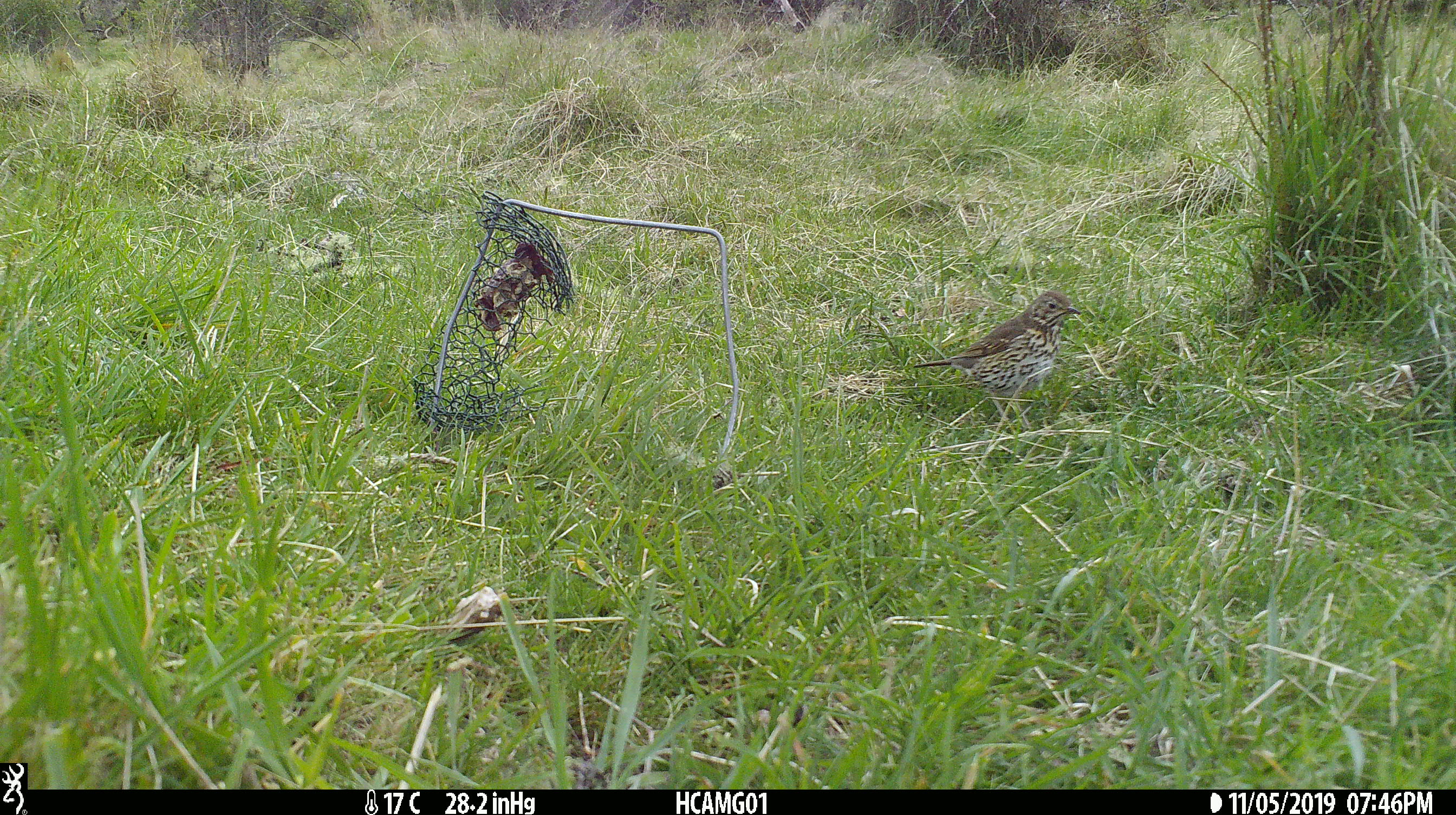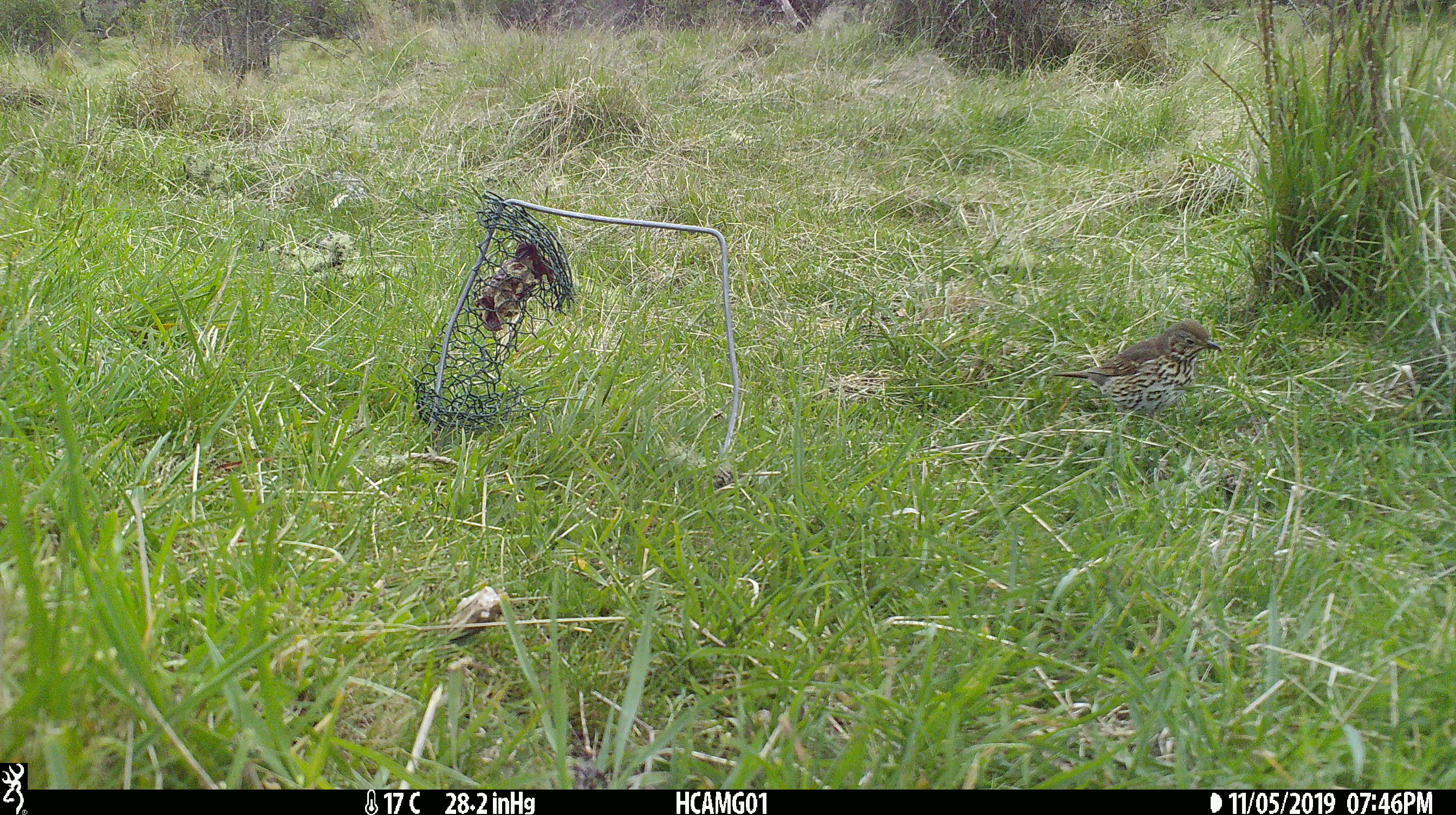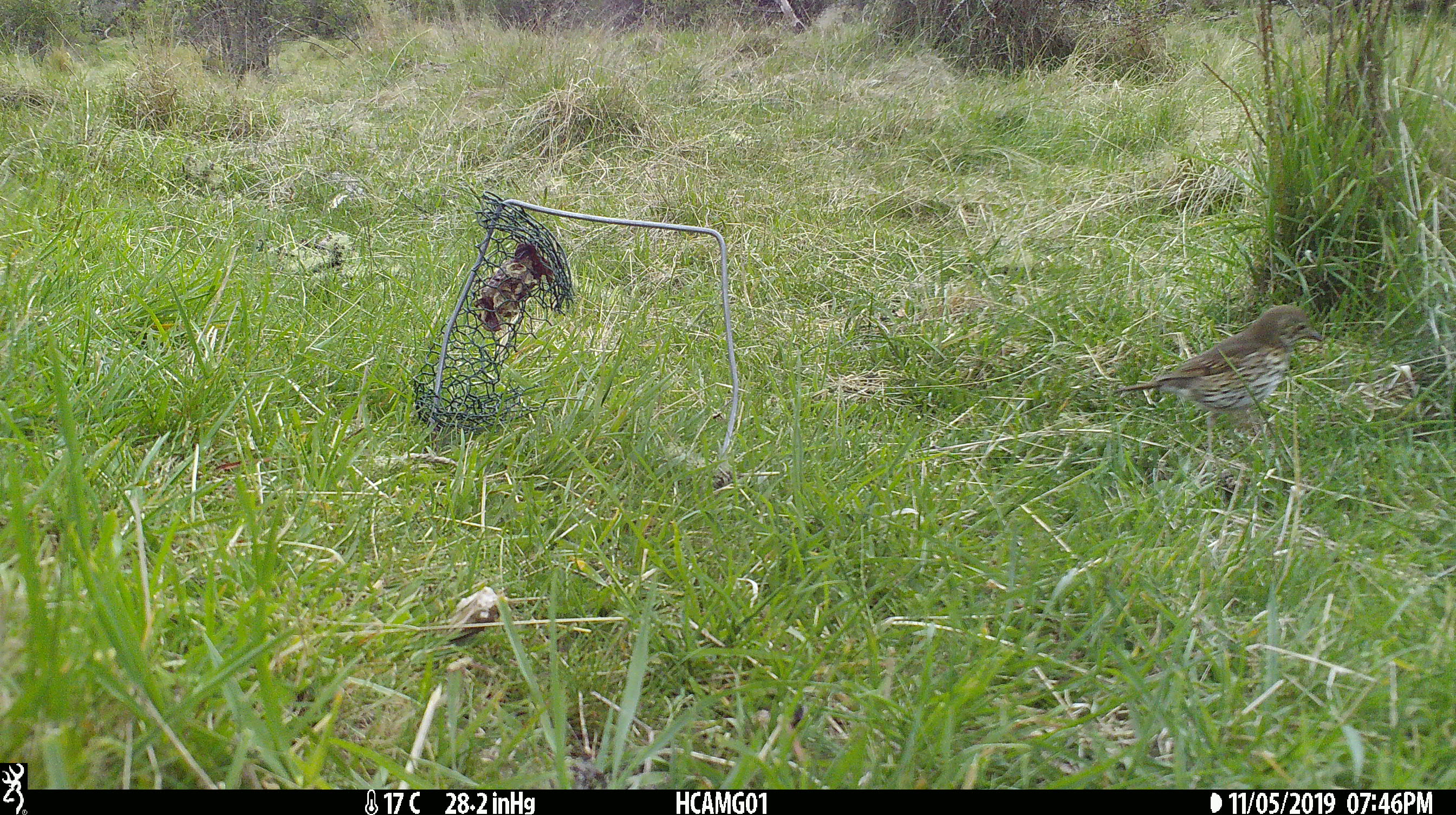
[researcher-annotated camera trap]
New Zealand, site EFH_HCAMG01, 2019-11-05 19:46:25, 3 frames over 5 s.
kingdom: Animalia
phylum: Chordata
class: Aves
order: Passeriformes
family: Turdidae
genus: Turdus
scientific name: Turdus philomelos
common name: song thrush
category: thrush